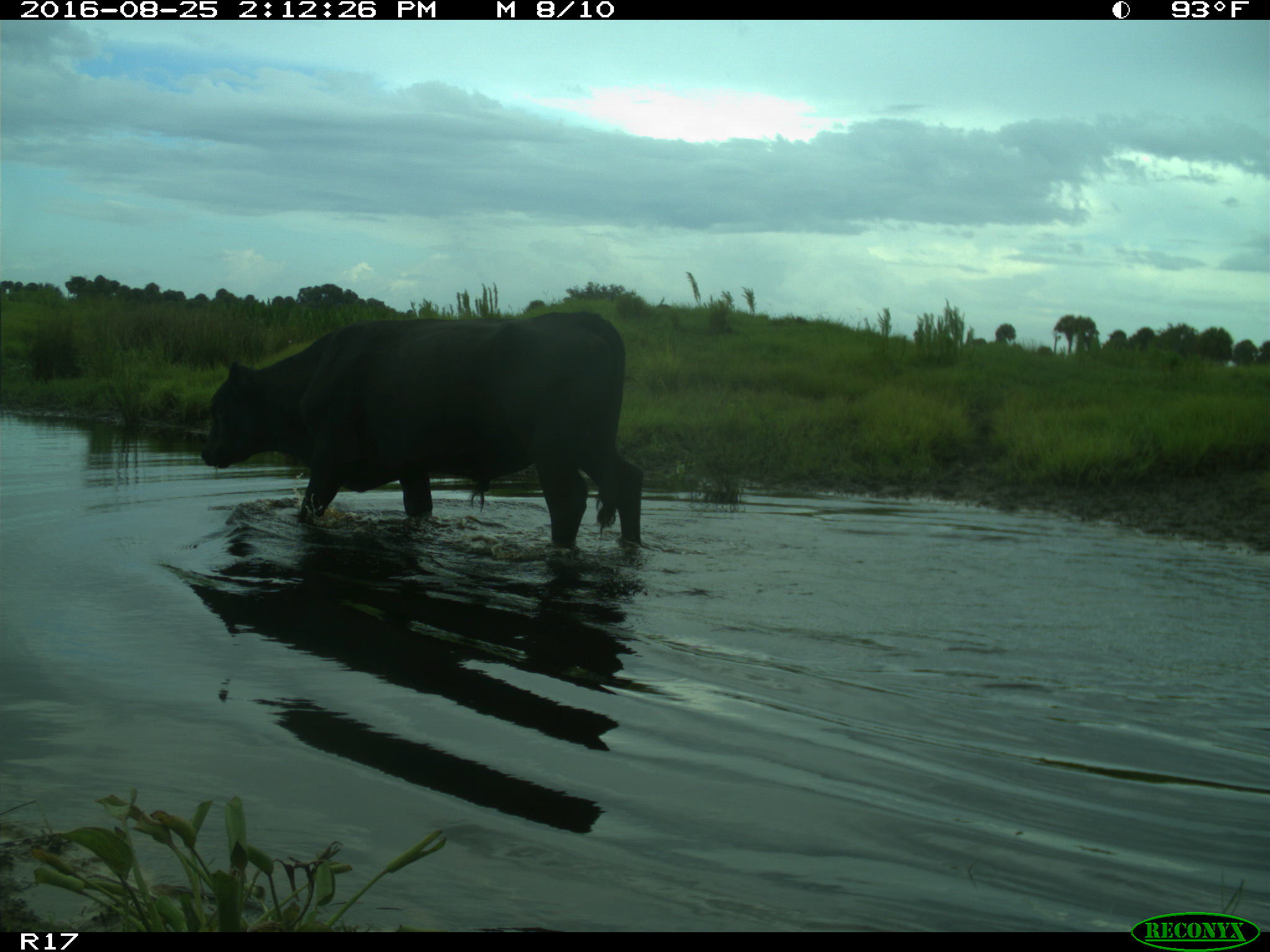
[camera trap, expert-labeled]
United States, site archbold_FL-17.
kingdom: Animalia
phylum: Chordata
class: Mammalia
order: Artiodactyla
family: Bovidae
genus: Bos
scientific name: Bos taurus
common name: domestic cow